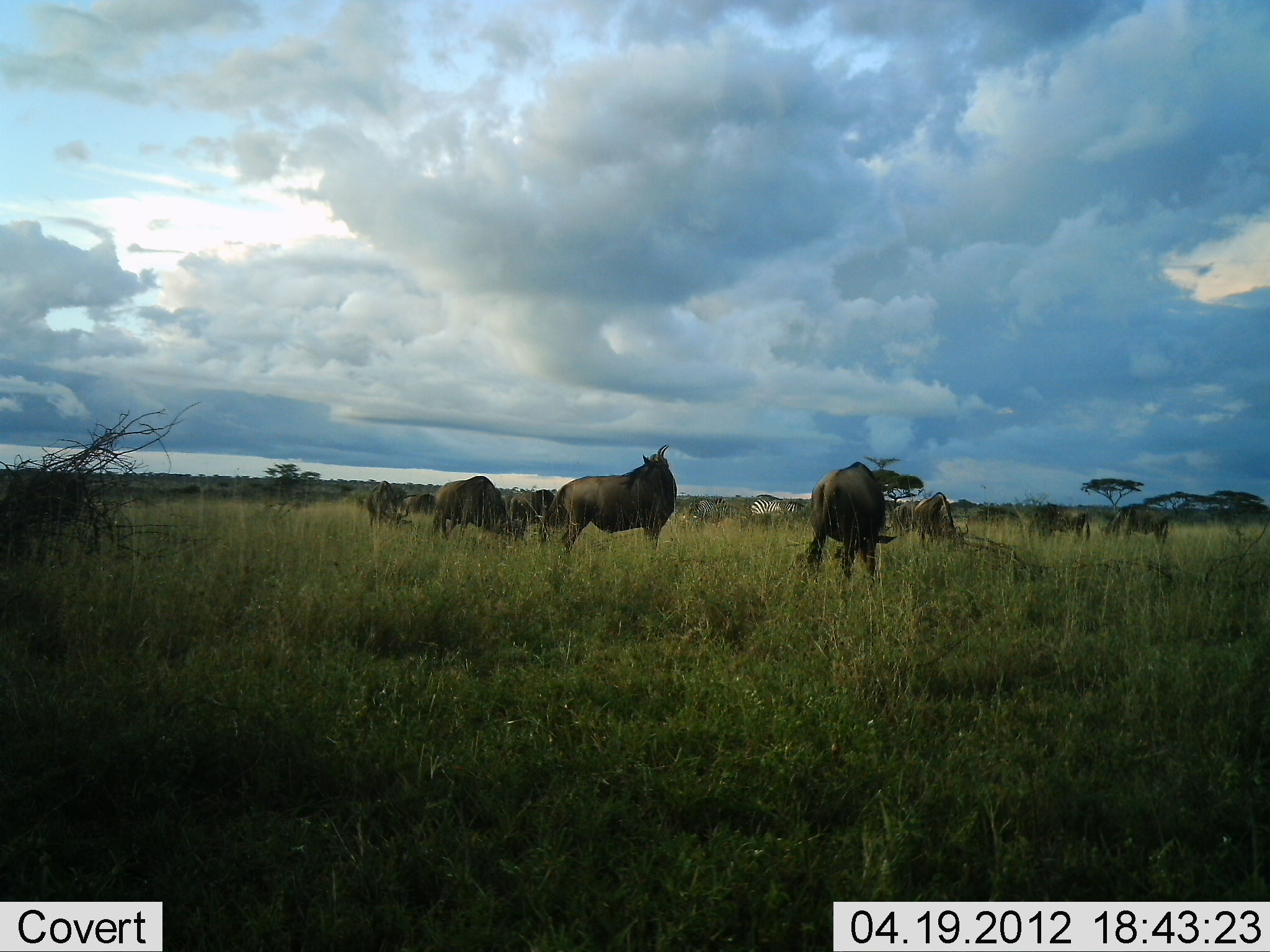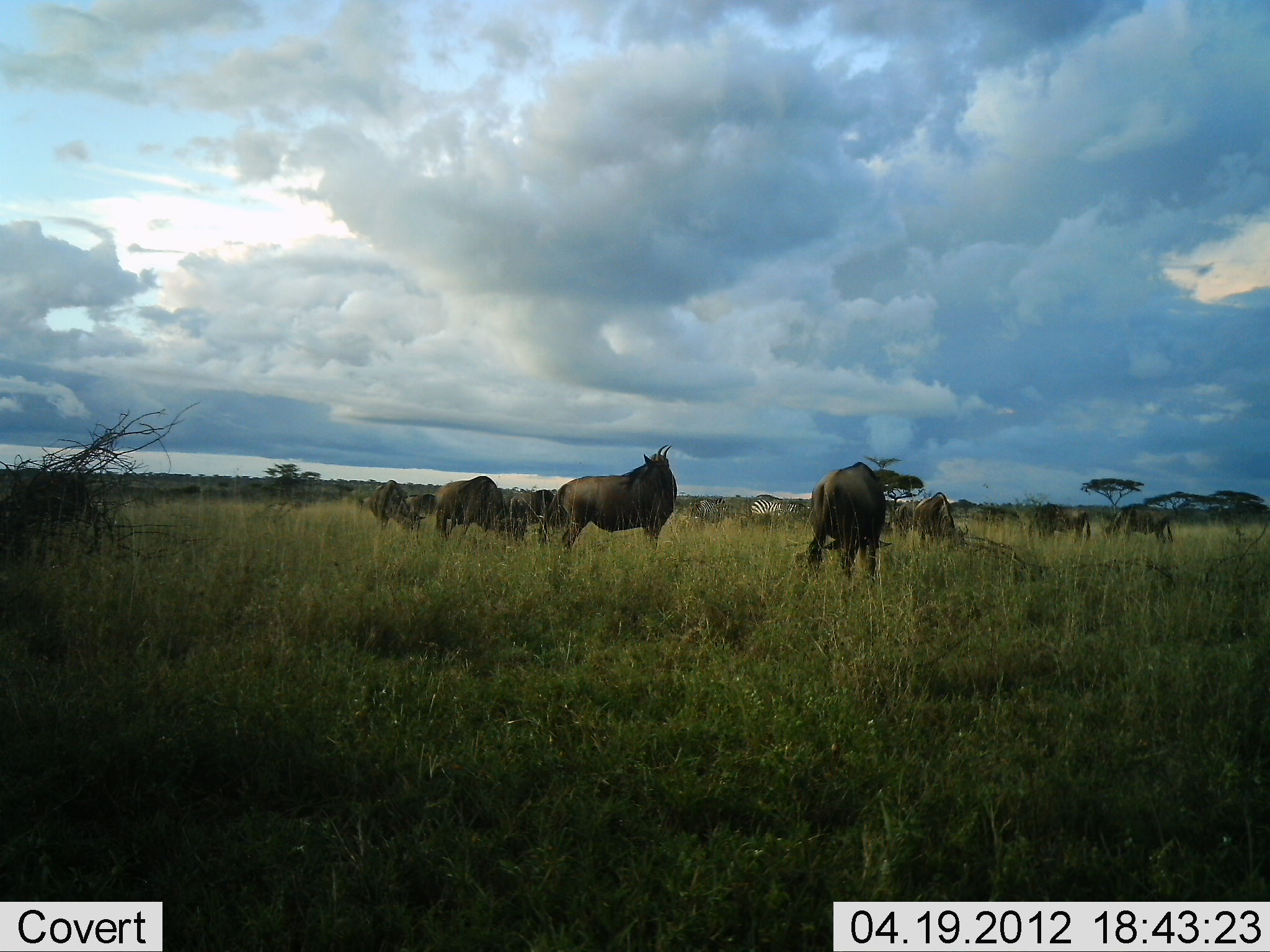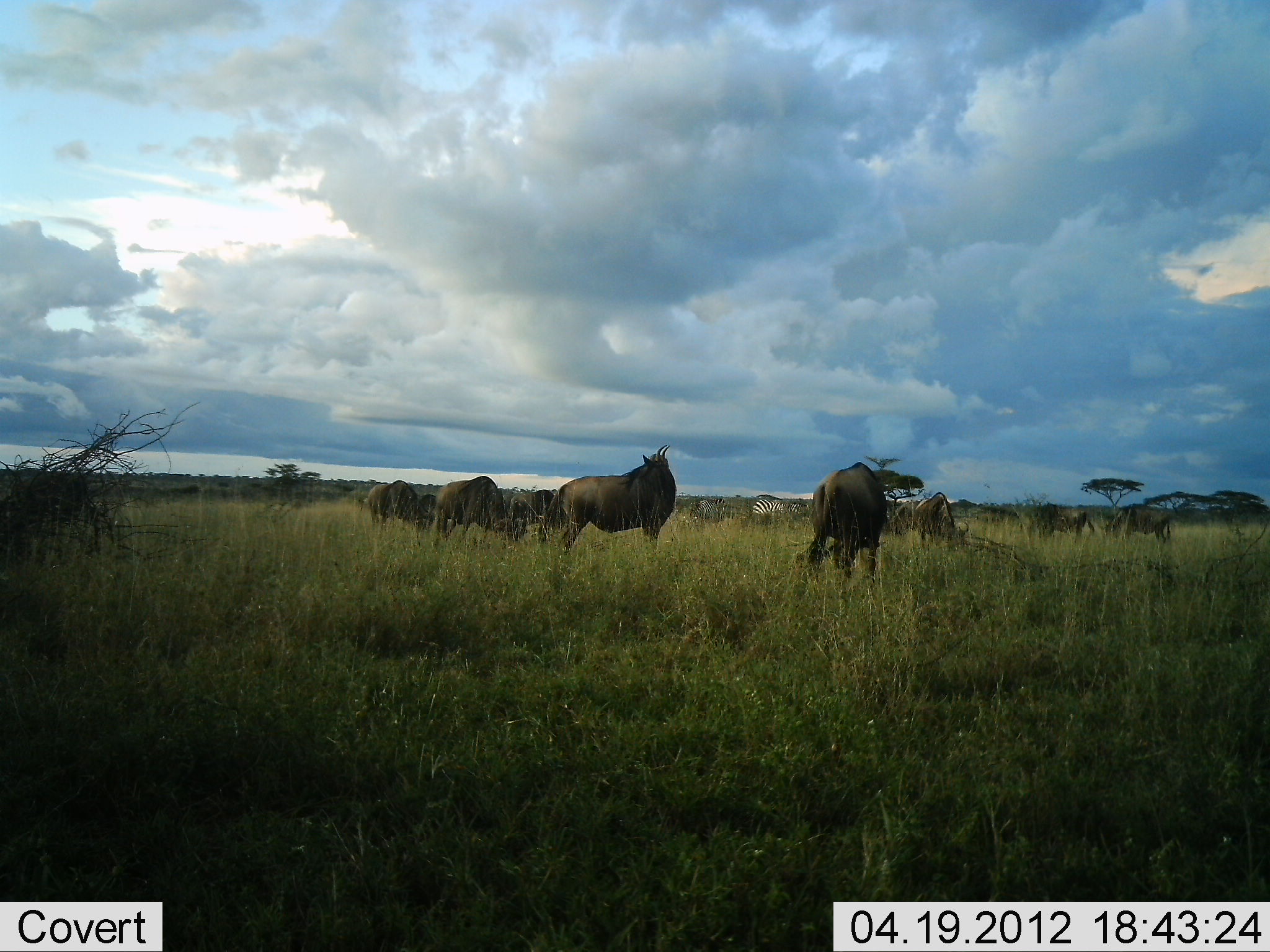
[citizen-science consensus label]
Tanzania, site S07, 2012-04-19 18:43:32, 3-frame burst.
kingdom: Animalia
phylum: Chordata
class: Mammalia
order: Artiodactyla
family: Bovidae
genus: Connochaetes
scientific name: Connochaetes taurinus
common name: blue wildebeest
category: wildebeest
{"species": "wildebeest (blue wildebeest) (Connochaetes taurinus)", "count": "10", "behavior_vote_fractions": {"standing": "65%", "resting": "12%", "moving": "12%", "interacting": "0%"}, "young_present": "0%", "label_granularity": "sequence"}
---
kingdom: Animalia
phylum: Chordata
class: Mammalia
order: Perissodactyla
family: Equidae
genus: Equus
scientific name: Equus quagga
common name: plains zebra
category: zebra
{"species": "zebra (plains zebra) (Equus quagga)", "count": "2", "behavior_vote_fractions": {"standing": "58%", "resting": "0%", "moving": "0%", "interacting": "0%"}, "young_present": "0%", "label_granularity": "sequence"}